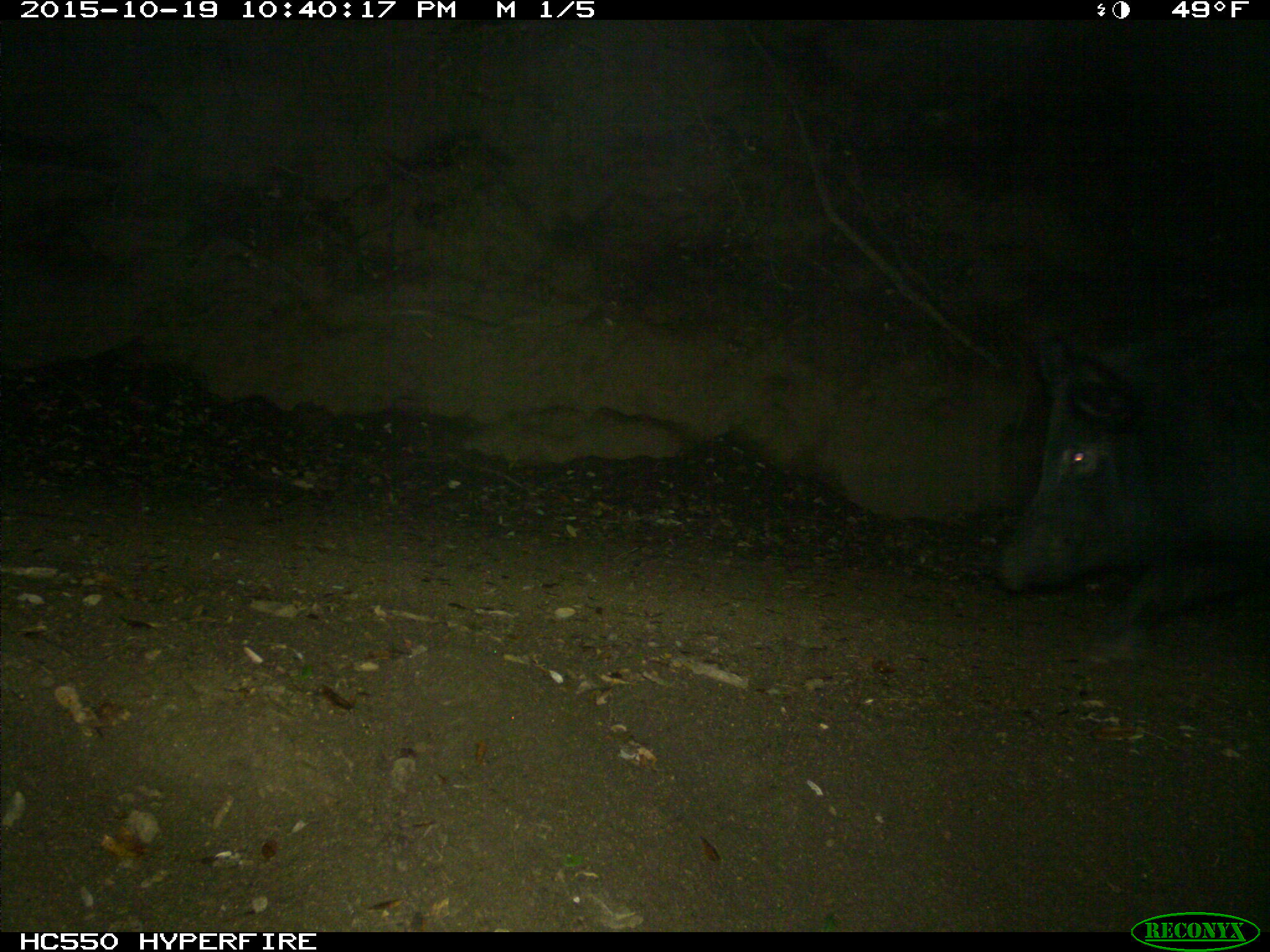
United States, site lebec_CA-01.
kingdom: Animalia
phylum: Chordata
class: Mammalia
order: Artiodactyla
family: Suidae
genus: Sus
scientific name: Sus scrofa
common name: wild boar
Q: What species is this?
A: Sus scrofa (wild boar).